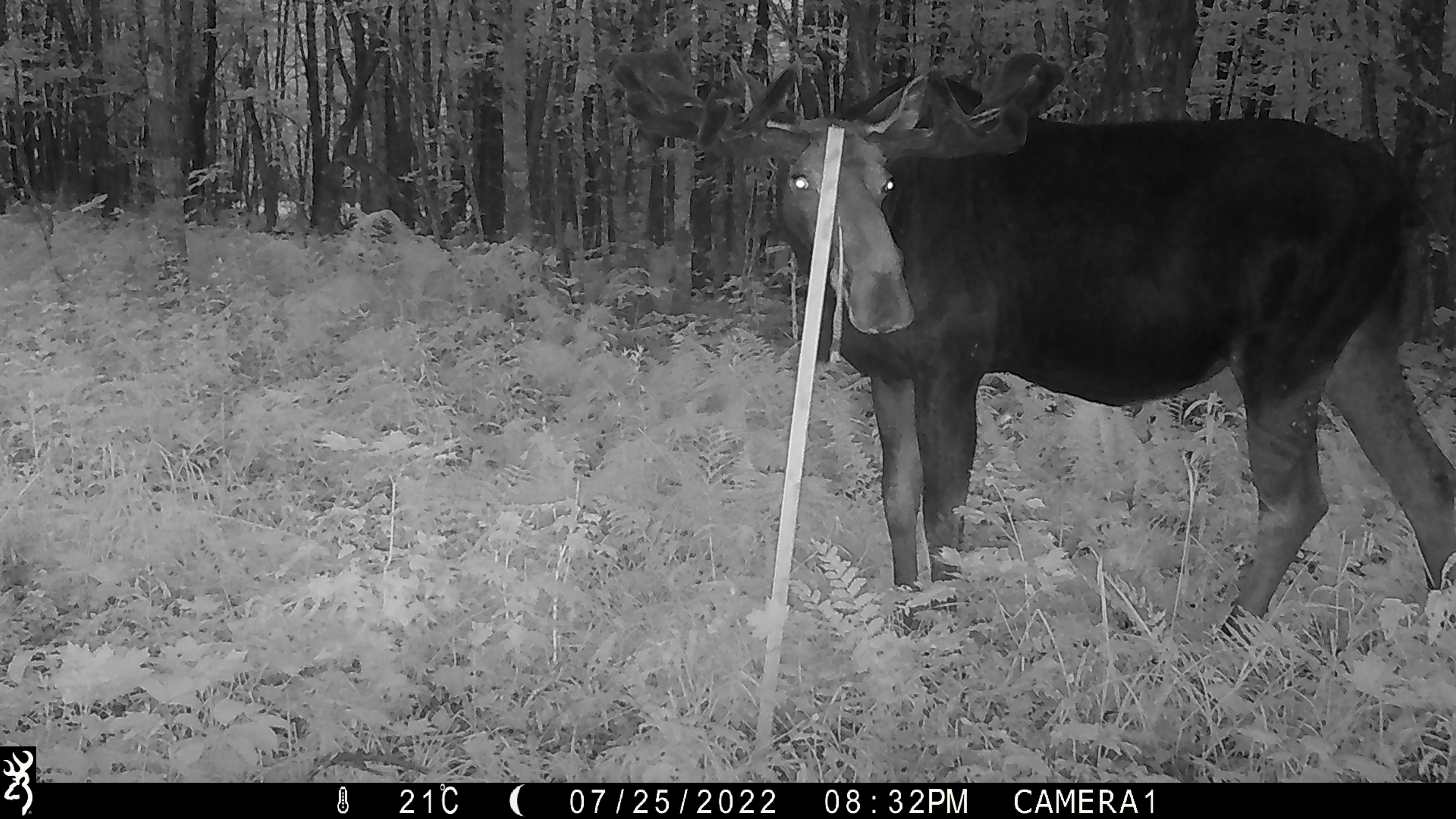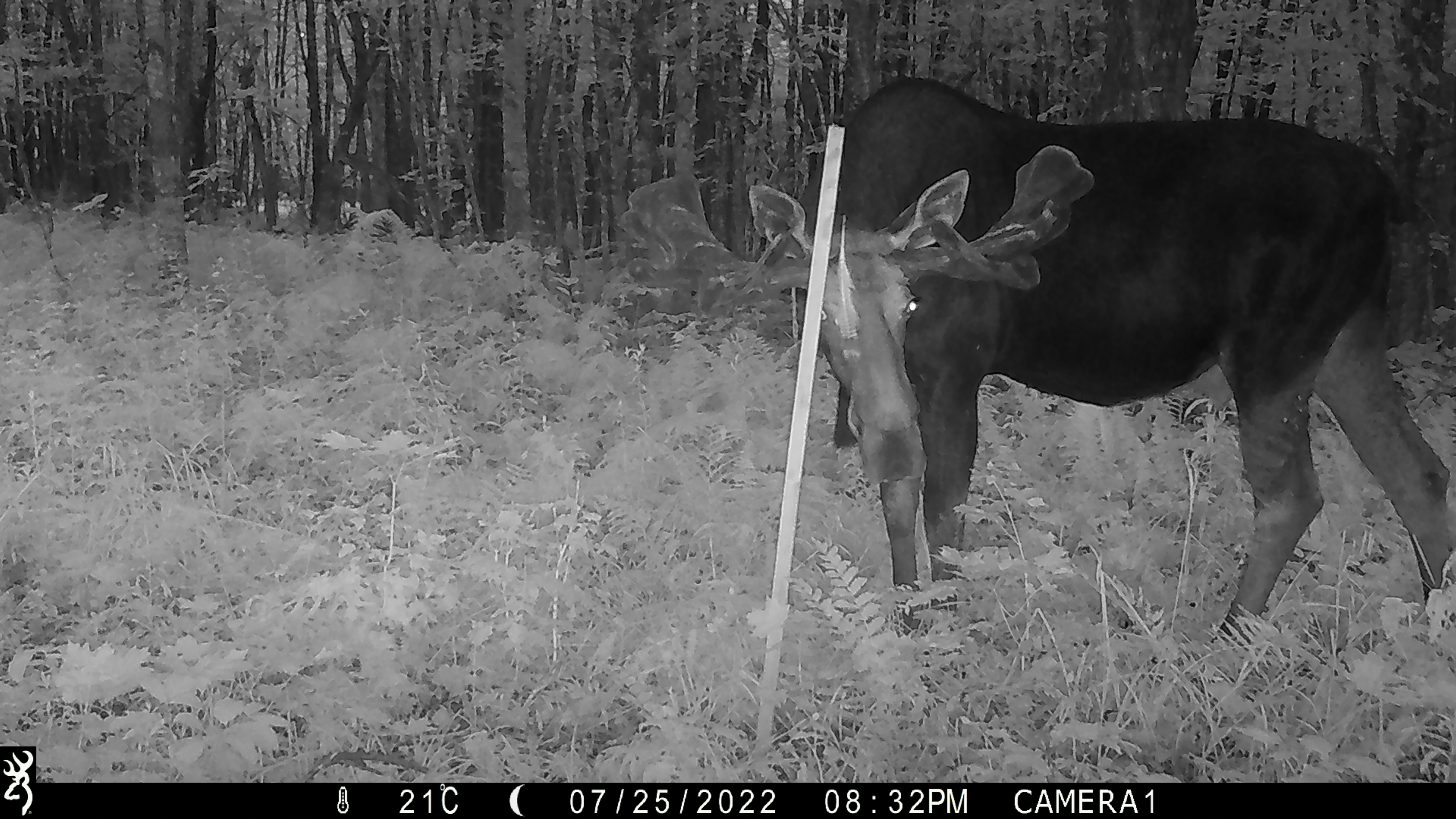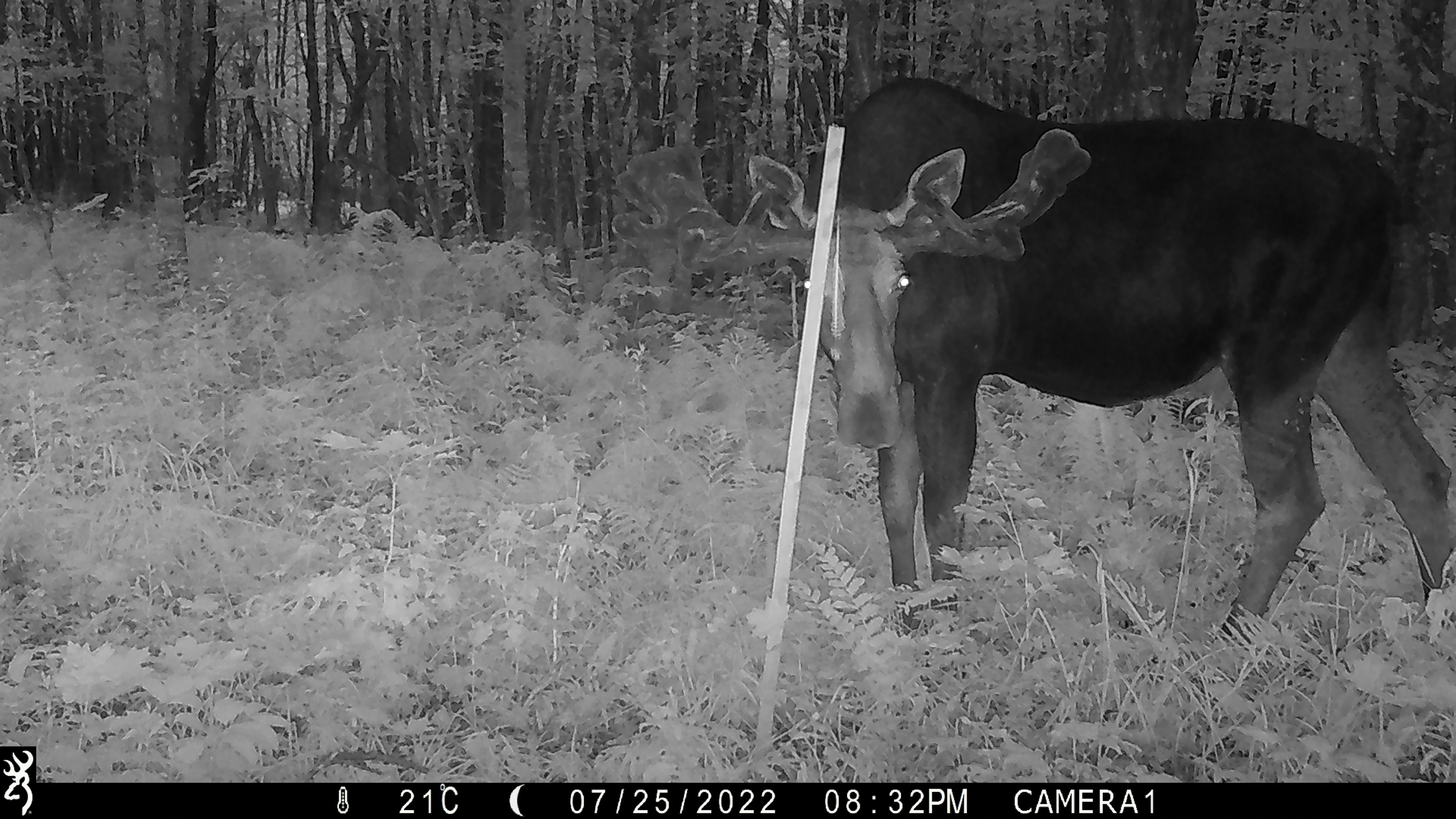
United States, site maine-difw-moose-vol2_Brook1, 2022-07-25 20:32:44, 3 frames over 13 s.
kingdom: Animalia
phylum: Chordata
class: Mammalia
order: Artiodactyla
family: Cervidae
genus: Alces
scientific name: Alces alces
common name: moose